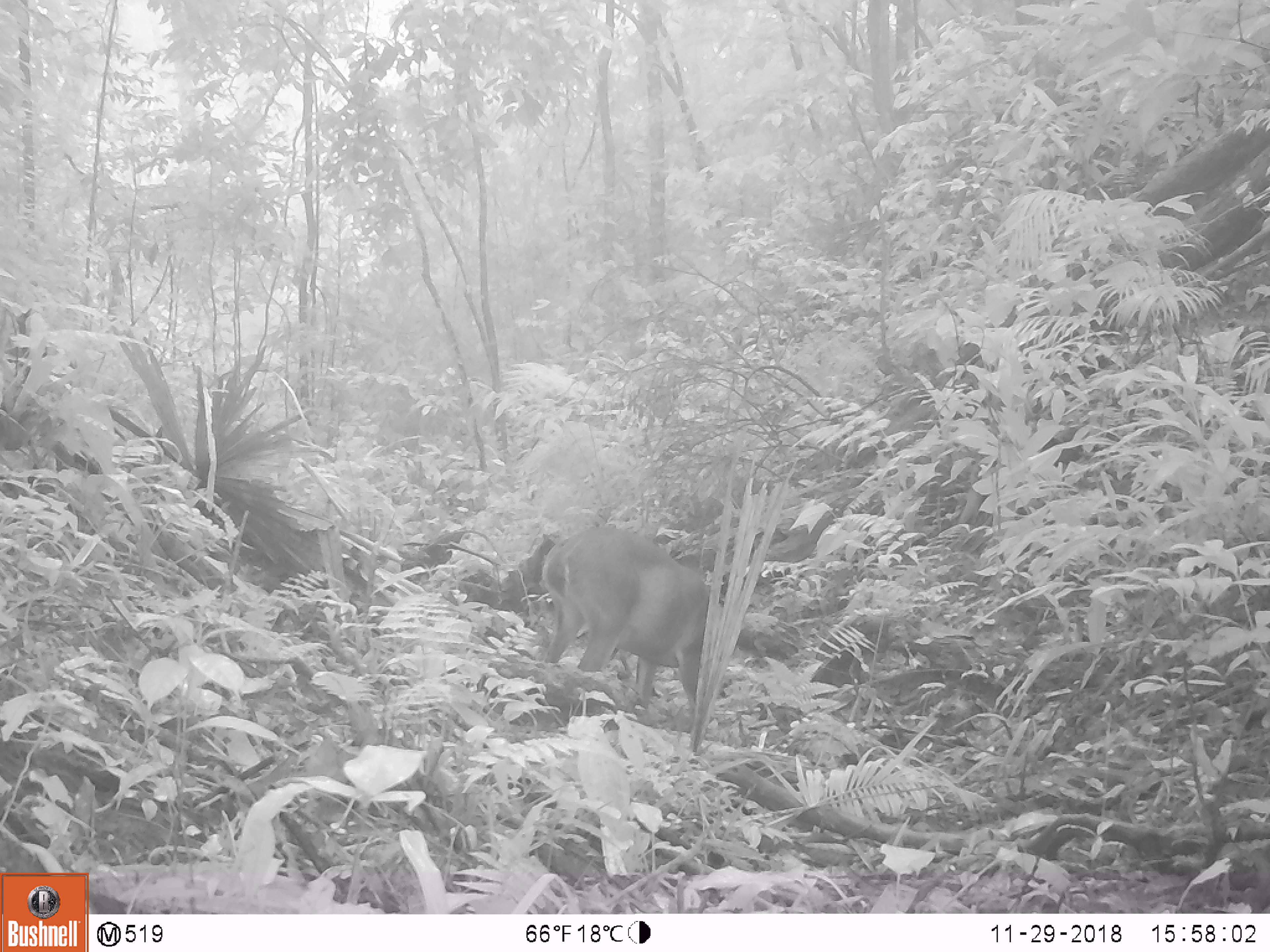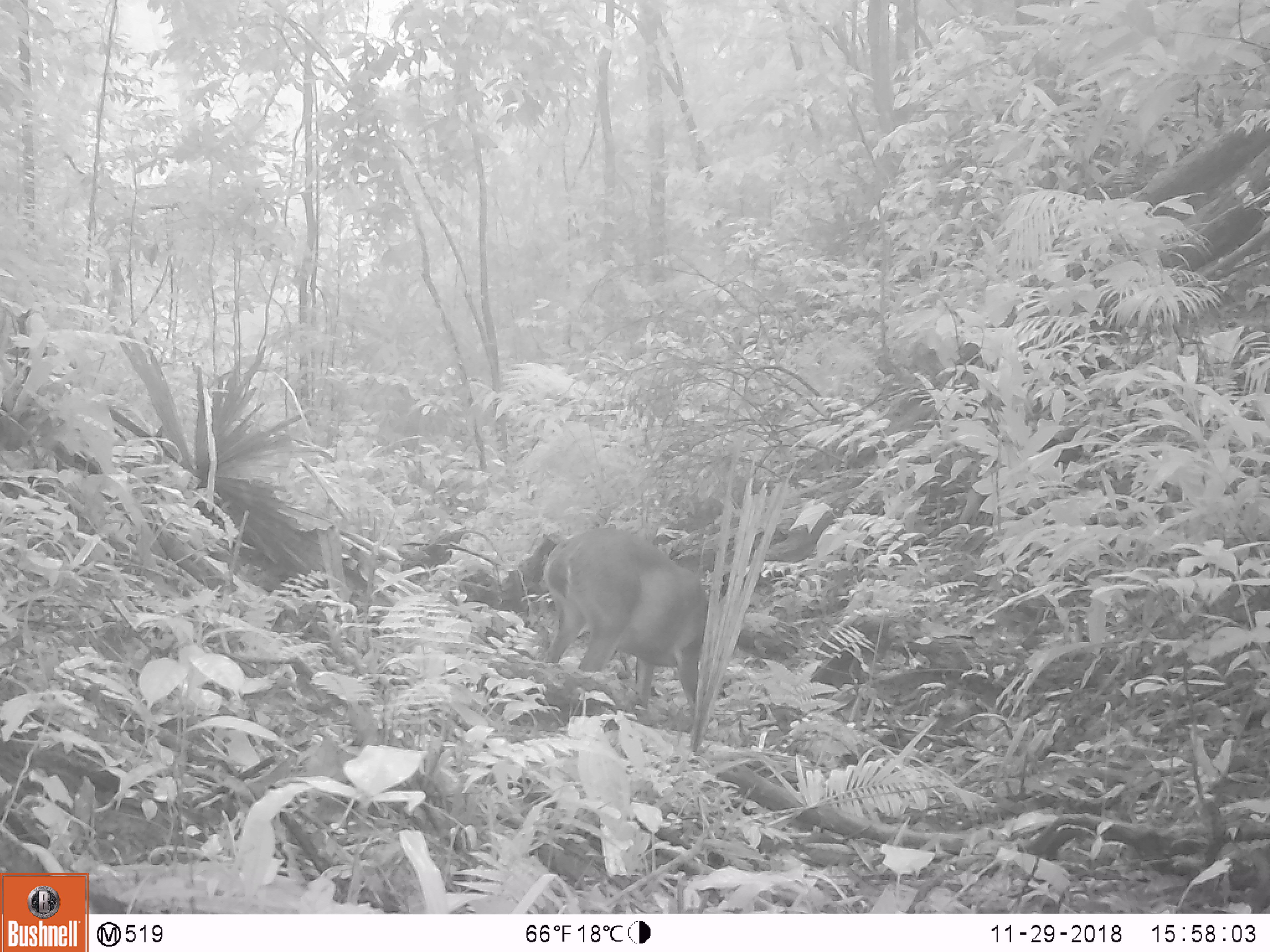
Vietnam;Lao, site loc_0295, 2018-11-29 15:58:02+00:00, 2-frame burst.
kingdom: Animalia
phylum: Chordata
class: Mammalia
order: Artiodactyla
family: Cervidae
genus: Muntiacus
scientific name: Muntiacus vuquangensis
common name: large-antlered muntjac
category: large antlered muntjac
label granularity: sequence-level